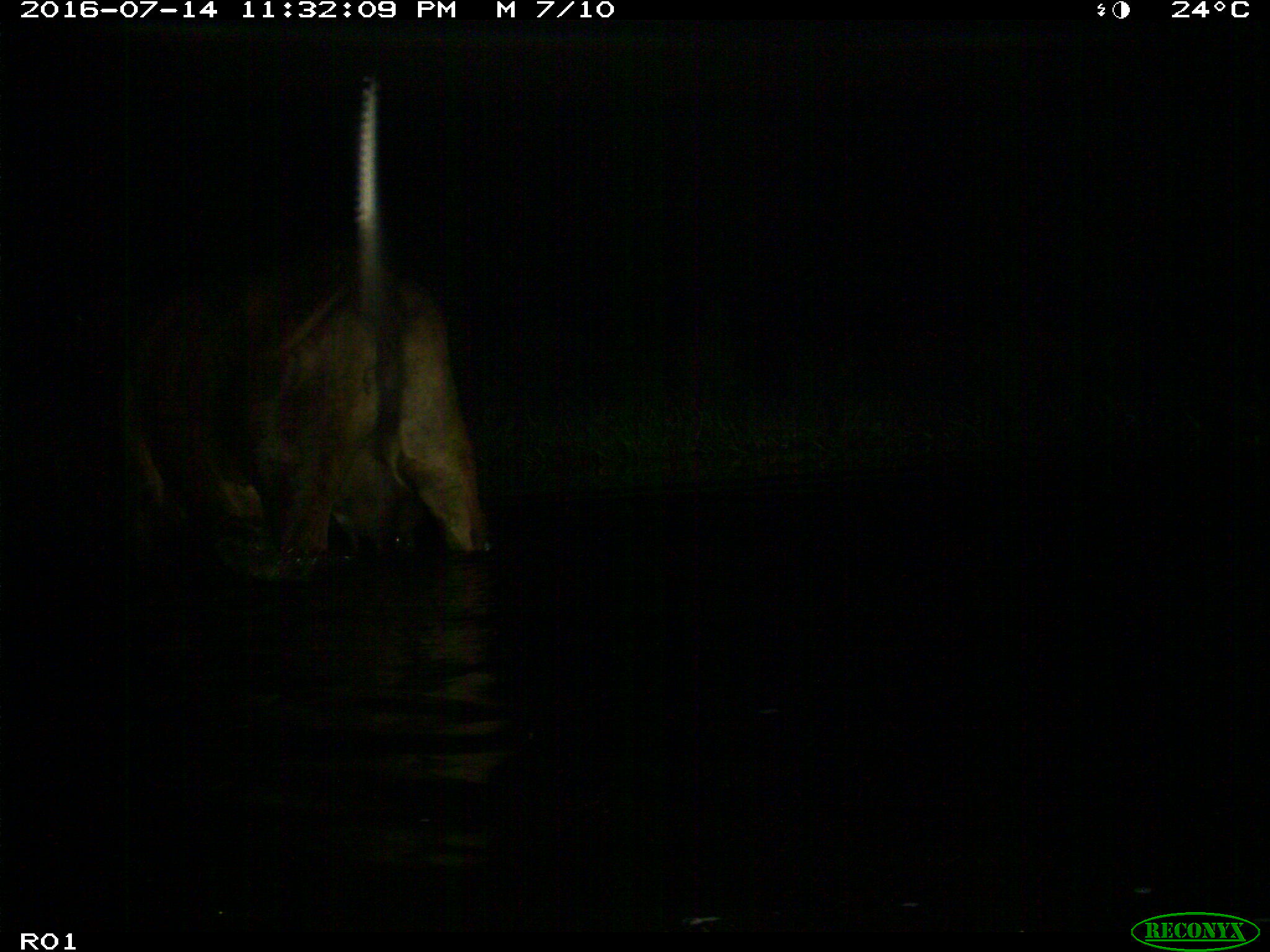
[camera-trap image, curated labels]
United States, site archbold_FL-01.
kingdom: Animalia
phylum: Chordata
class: Mammalia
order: Artiodactyla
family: Bovidae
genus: Bos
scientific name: Bos taurus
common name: domestic cow